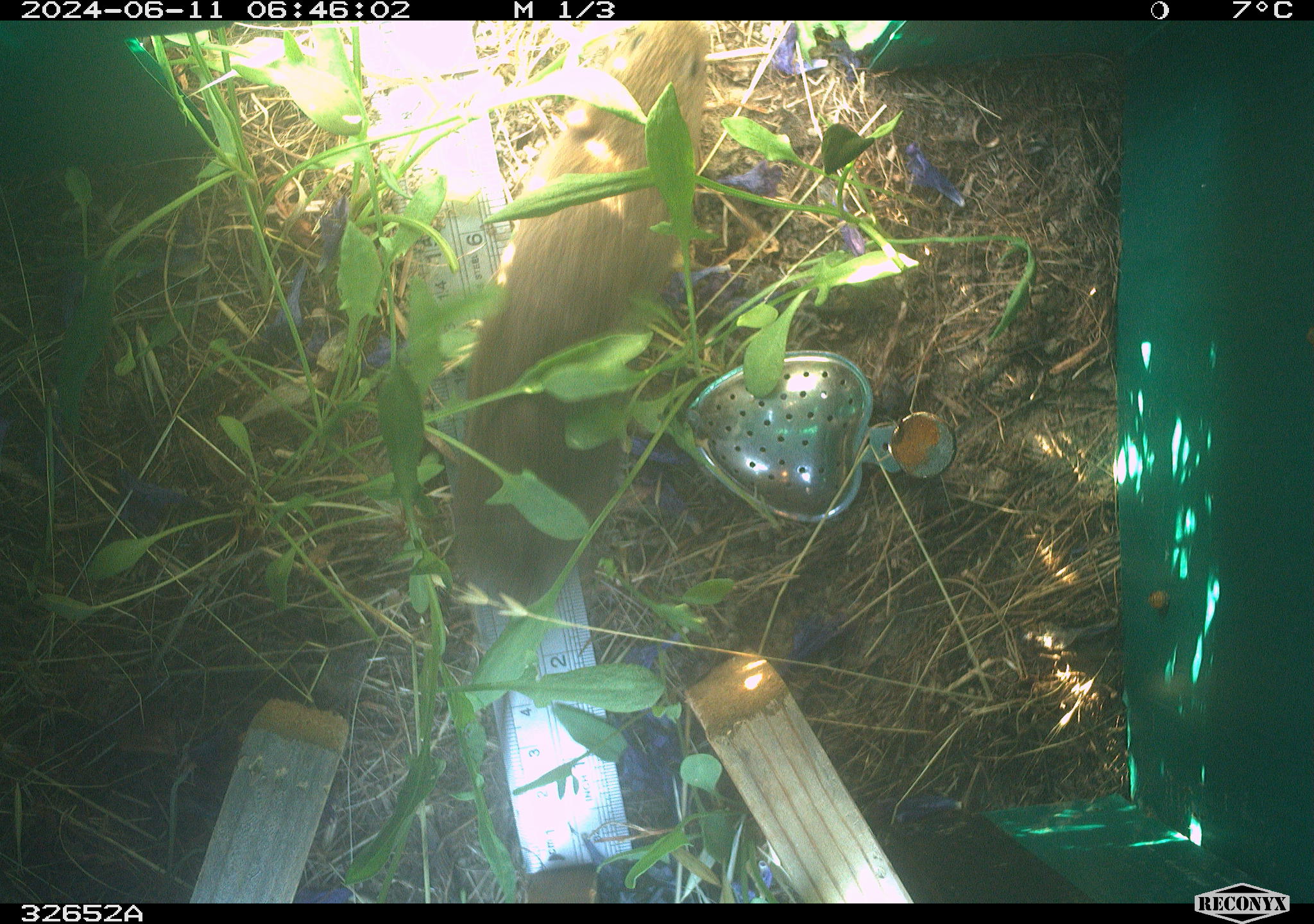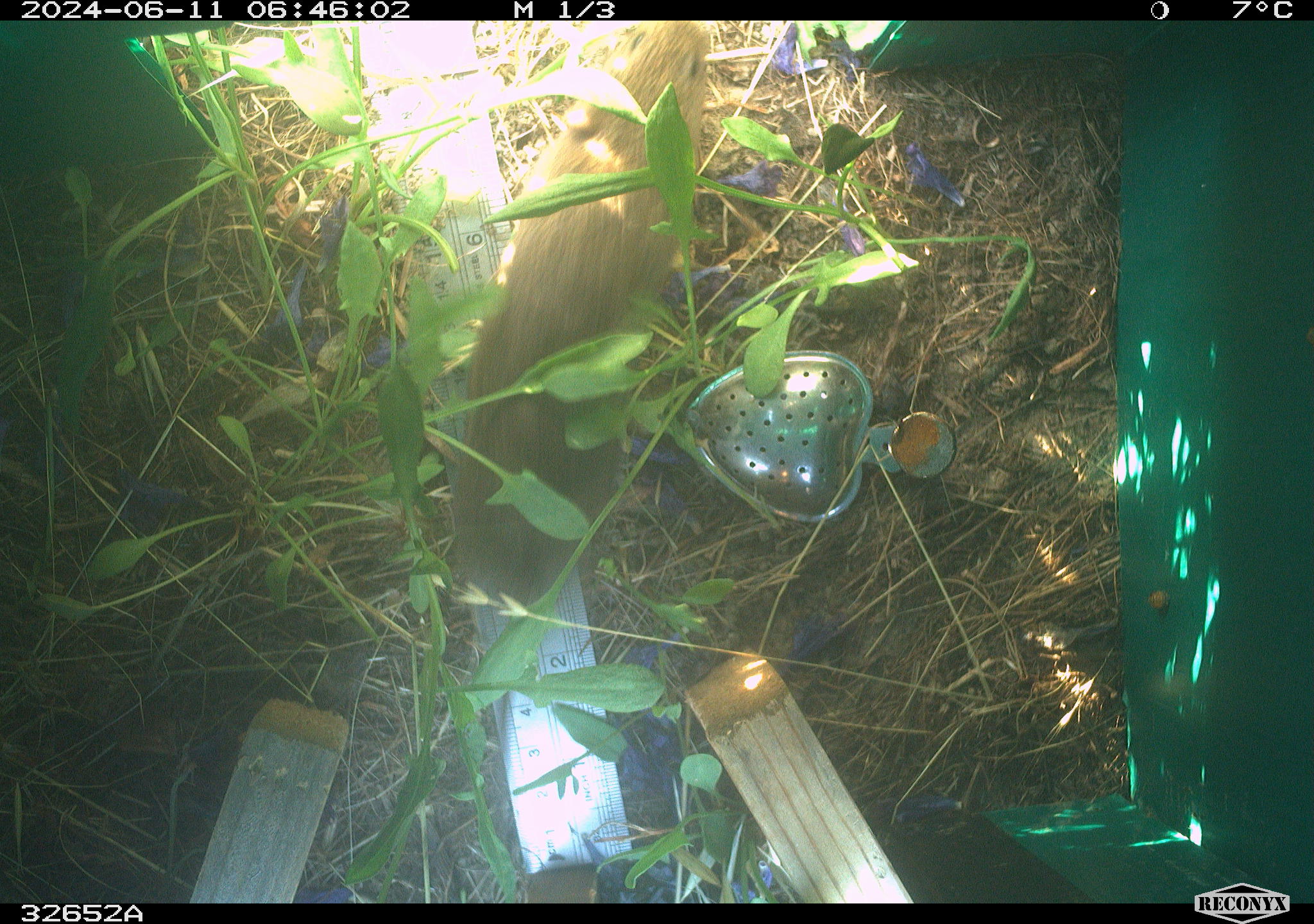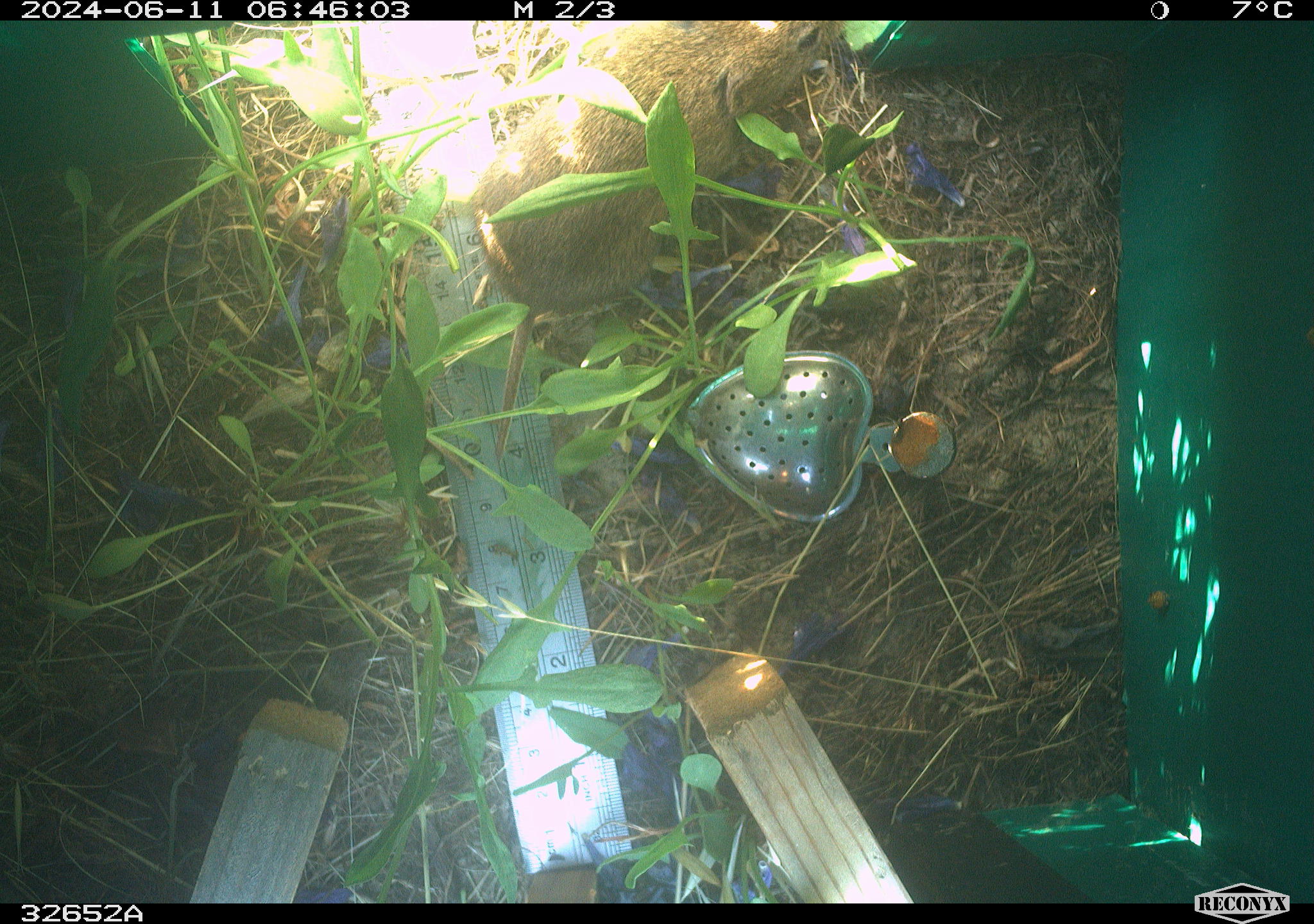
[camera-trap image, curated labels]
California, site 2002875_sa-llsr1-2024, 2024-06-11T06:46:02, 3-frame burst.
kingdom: Animalia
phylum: Chordata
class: Mammalia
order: Rodentia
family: Cricetidae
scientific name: Arvicolinae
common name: voles, lemmings, and muskrats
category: arvicolinae subfamily